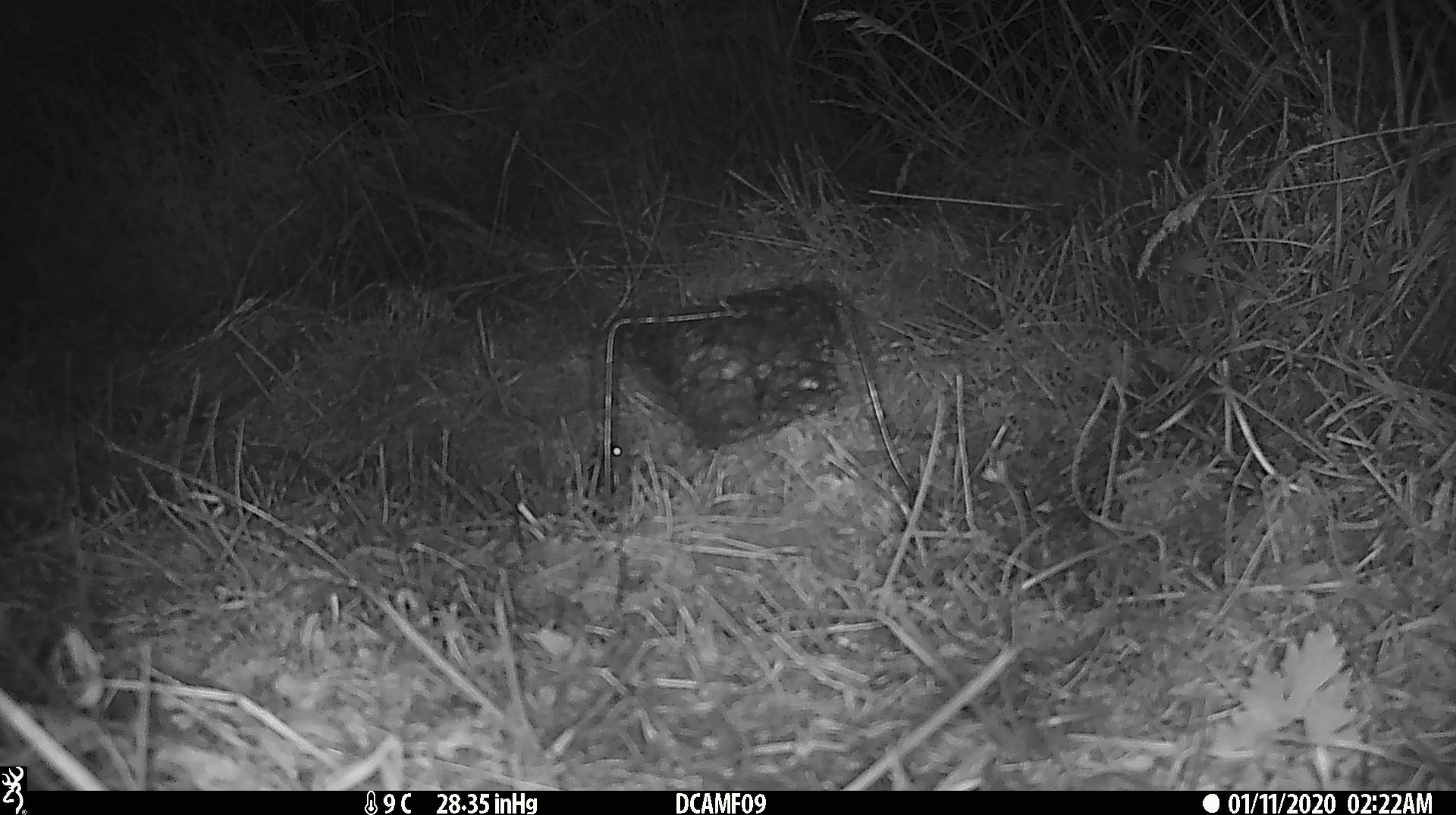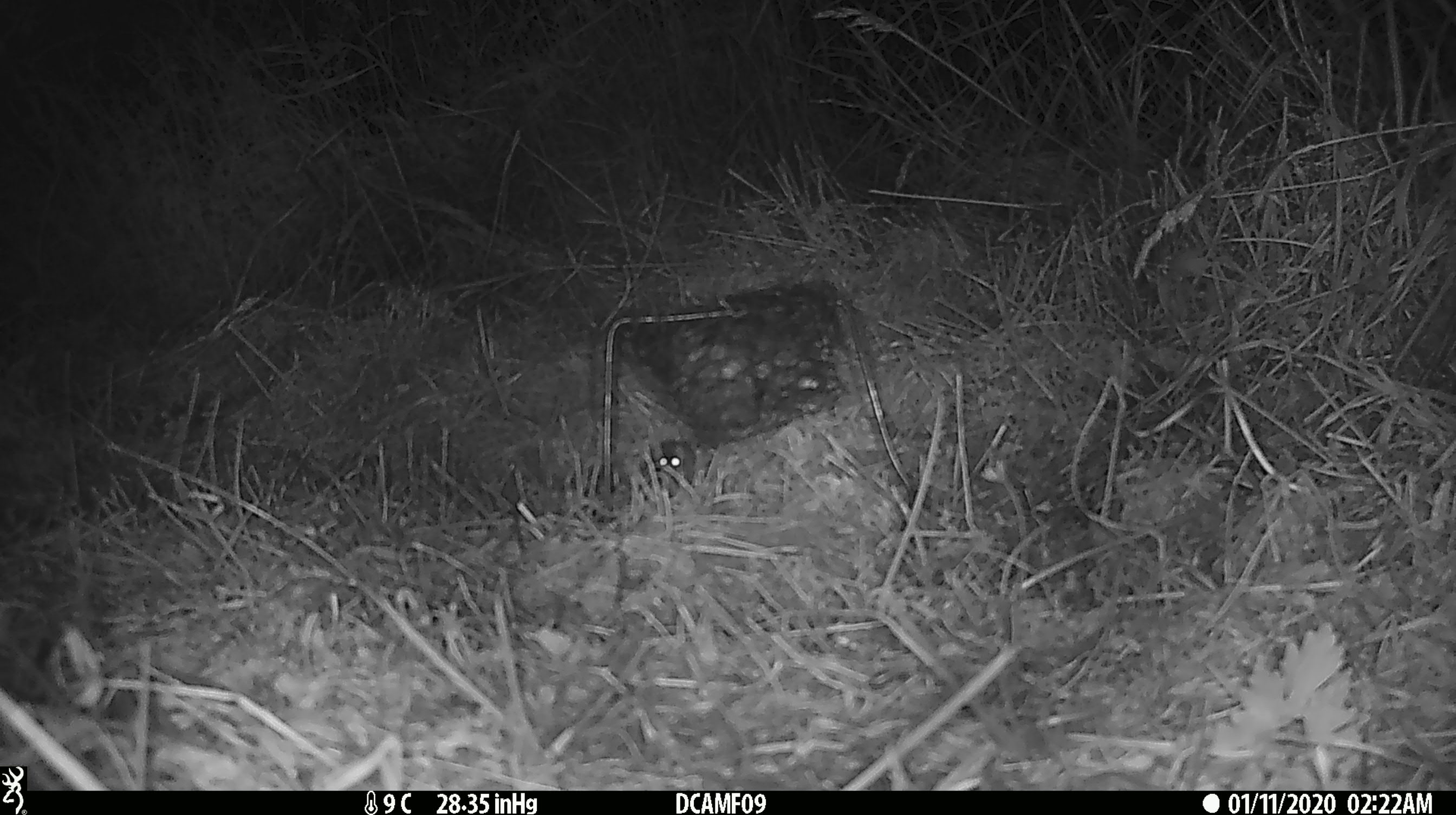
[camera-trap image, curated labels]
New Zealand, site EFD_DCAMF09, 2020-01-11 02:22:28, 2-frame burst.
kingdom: Animalia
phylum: Chordata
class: Mammalia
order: Rodentia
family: Muridae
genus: Mus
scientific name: Mus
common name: mouse